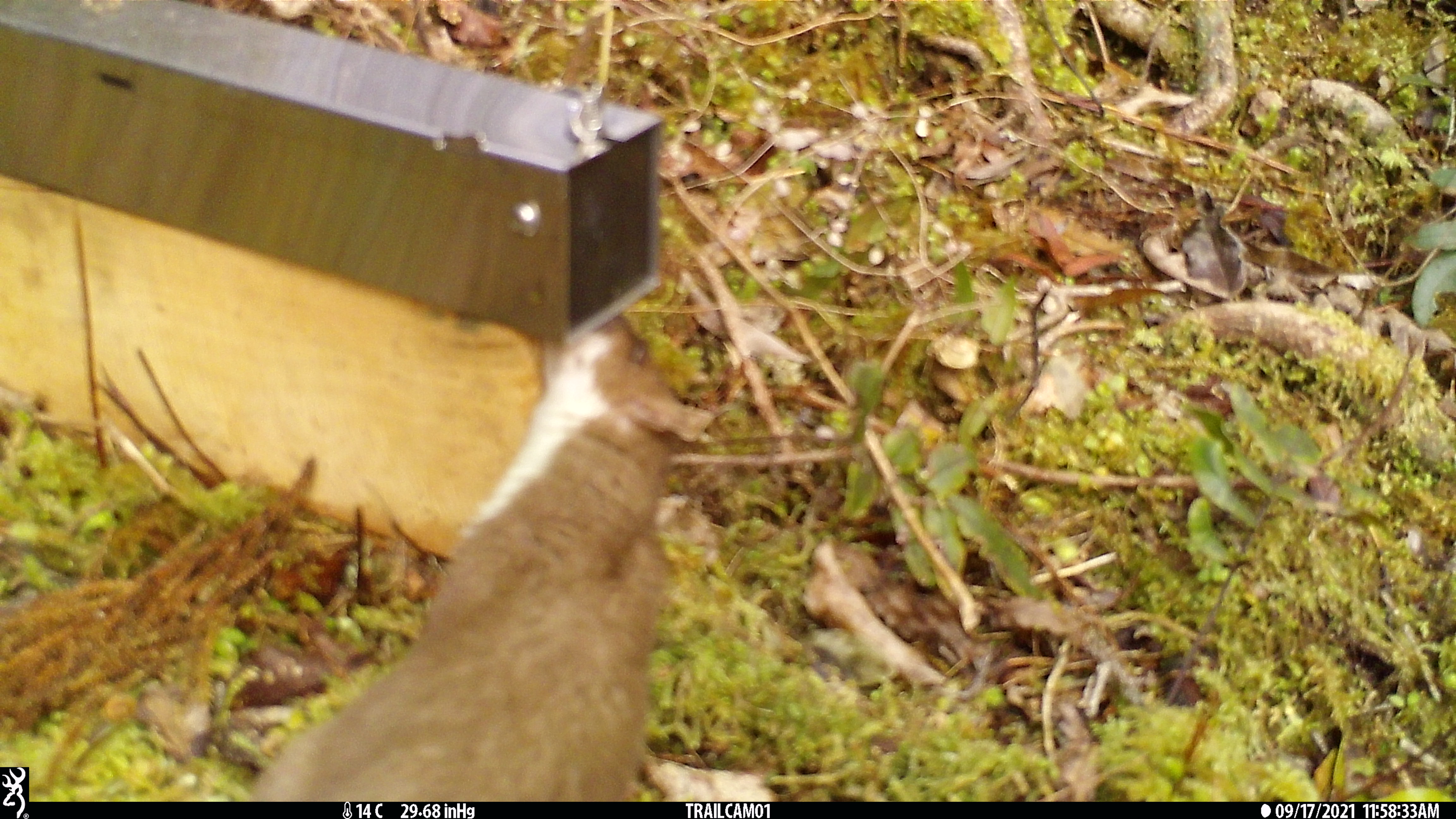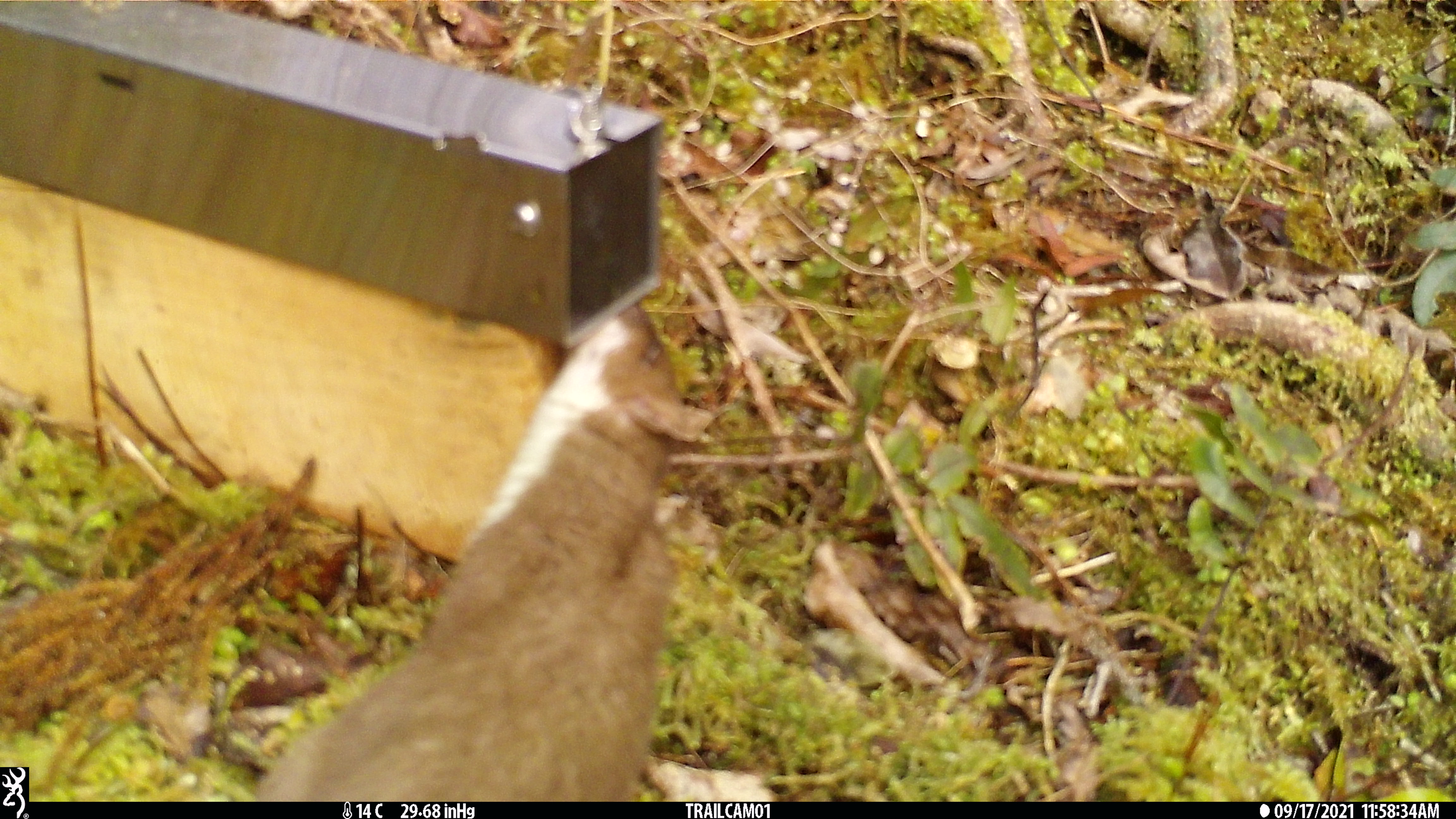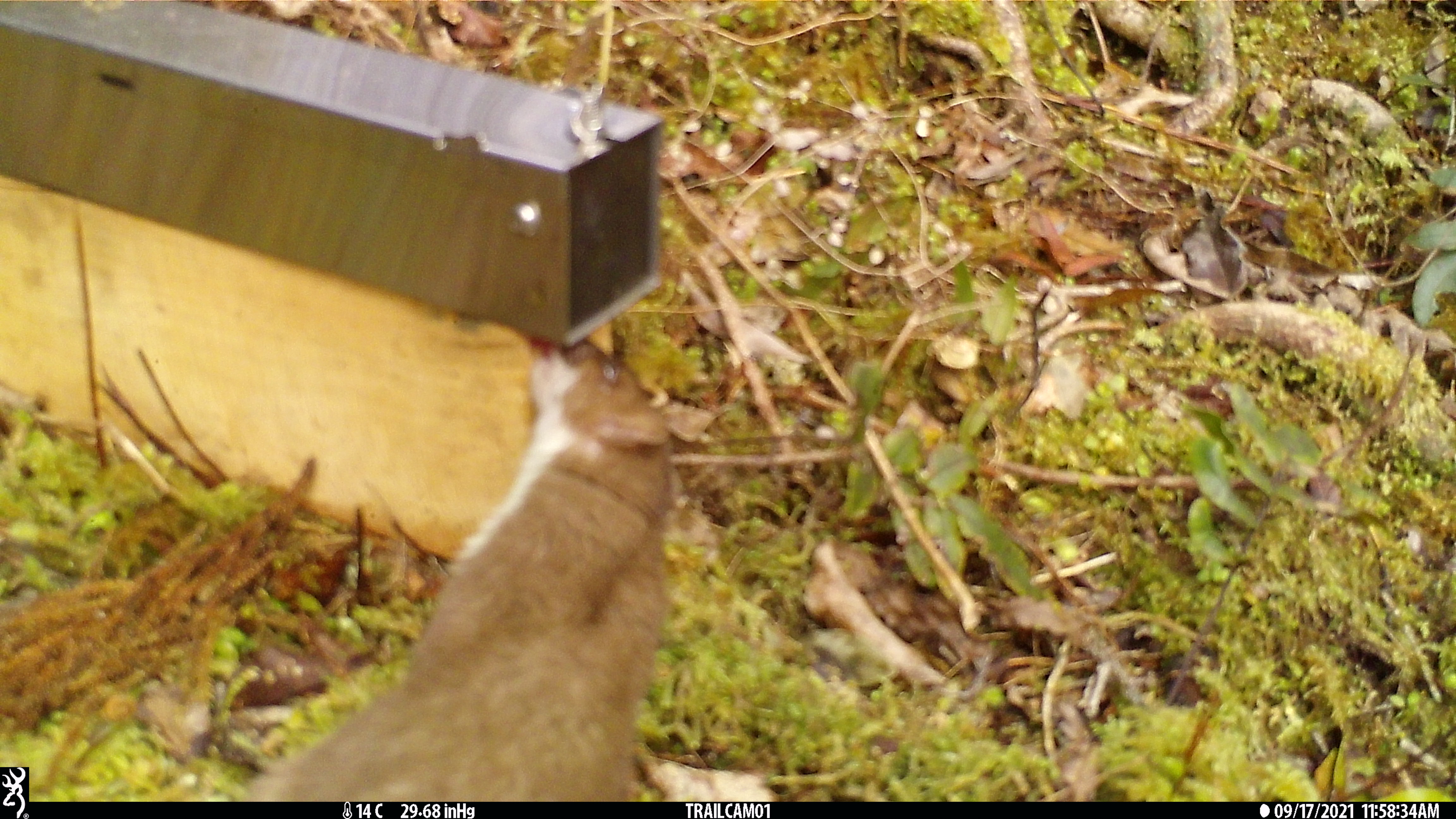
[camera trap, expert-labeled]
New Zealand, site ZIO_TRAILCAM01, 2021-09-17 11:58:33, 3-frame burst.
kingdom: Animalia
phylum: Chordata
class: Mammalia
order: Carnivora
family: Mustelidae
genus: Mustela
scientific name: Mustela erminea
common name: stoat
Stoat (Mustela erminea).